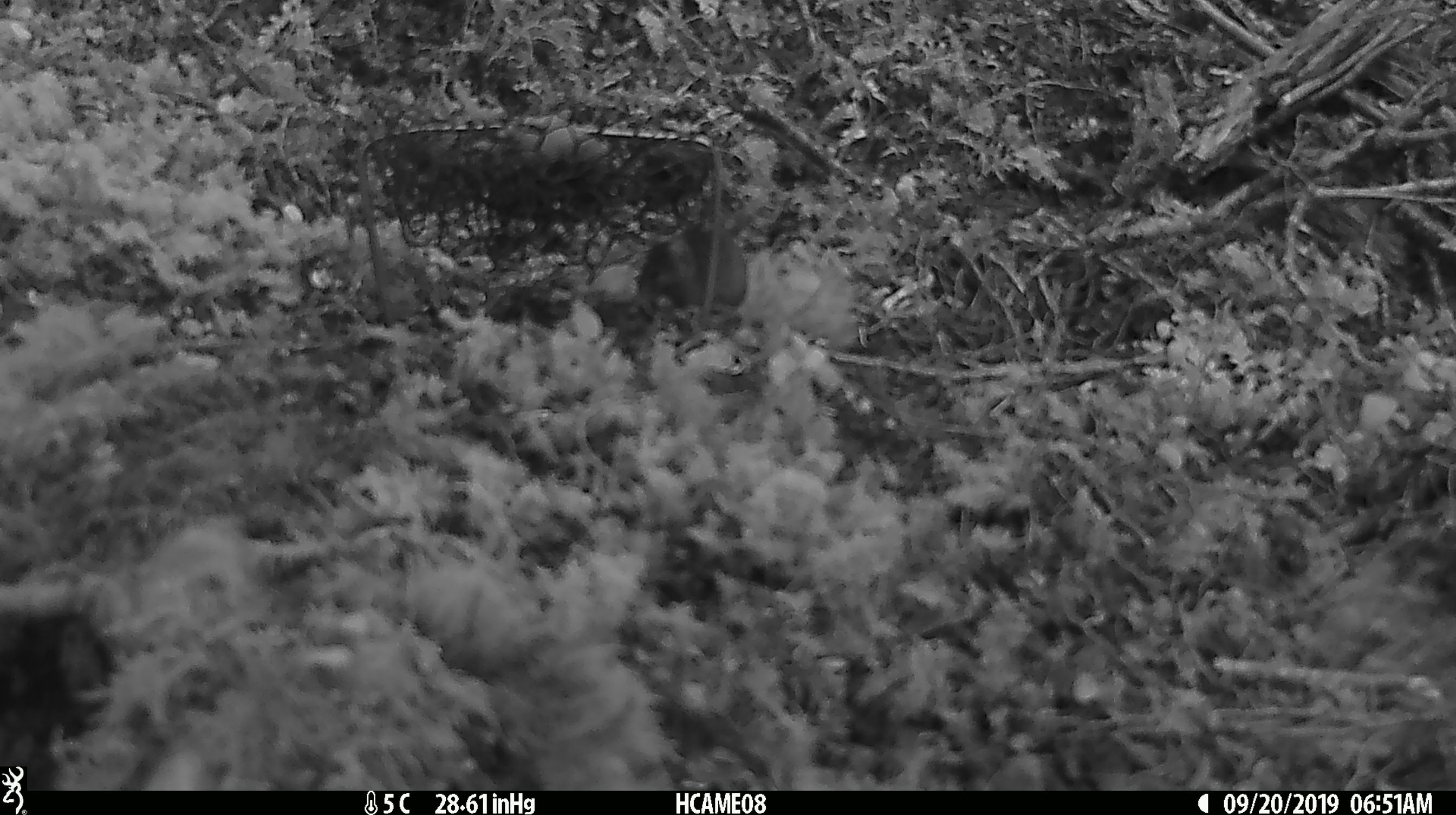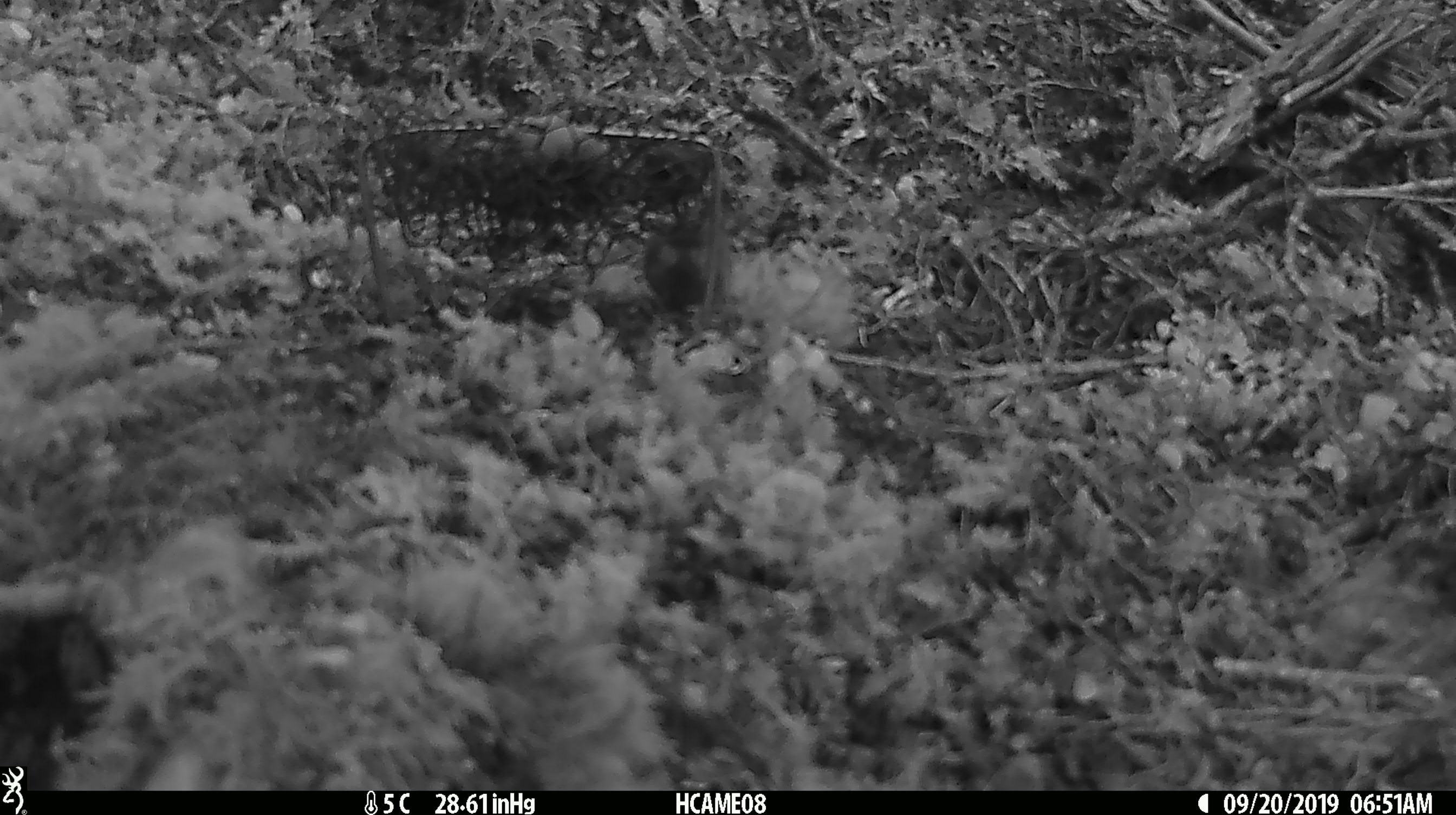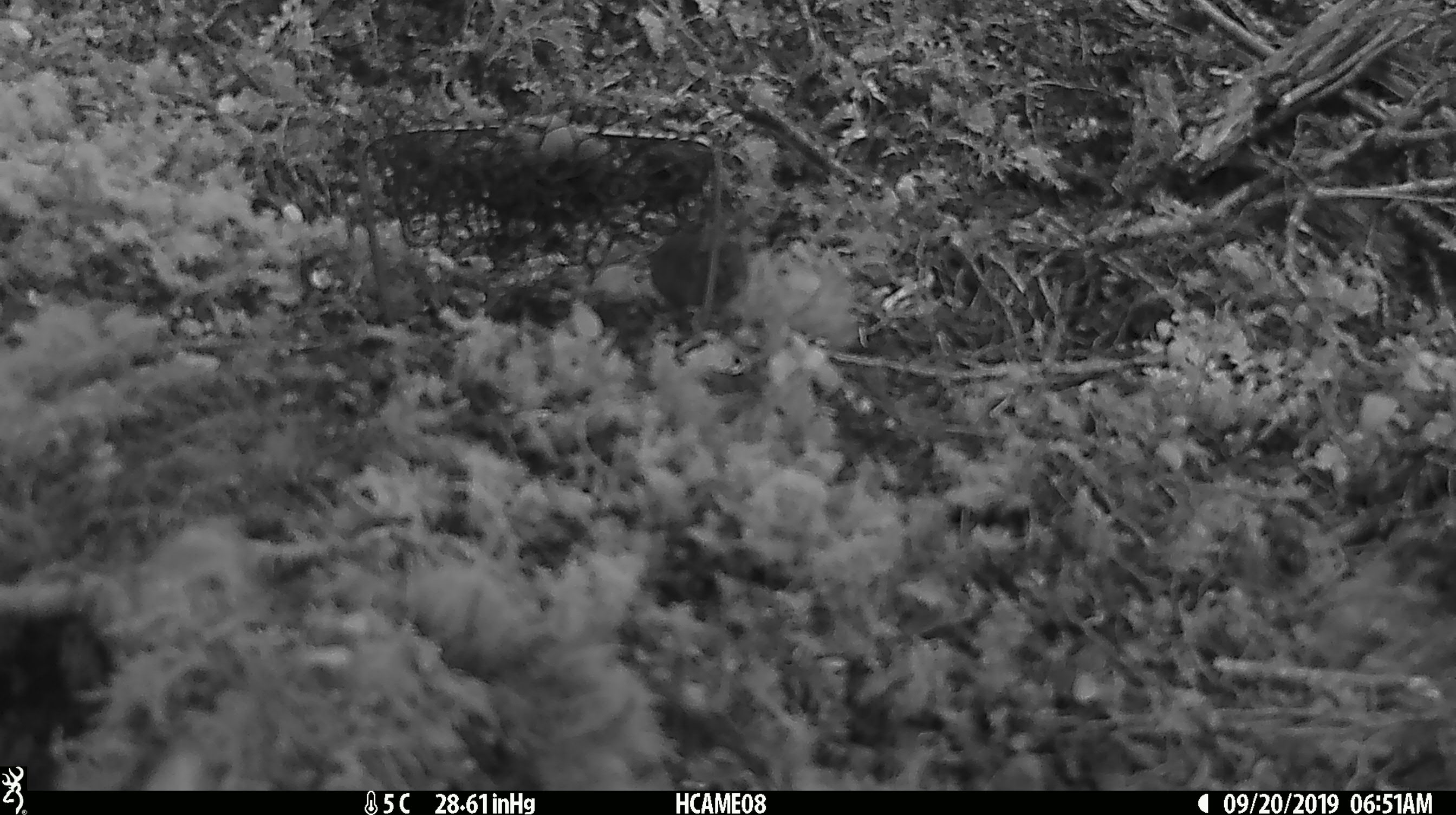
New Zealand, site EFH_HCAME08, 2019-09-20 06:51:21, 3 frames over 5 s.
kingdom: Animalia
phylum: Chordata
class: Mammalia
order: Rodentia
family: Muridae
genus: Mus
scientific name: Mus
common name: mouse